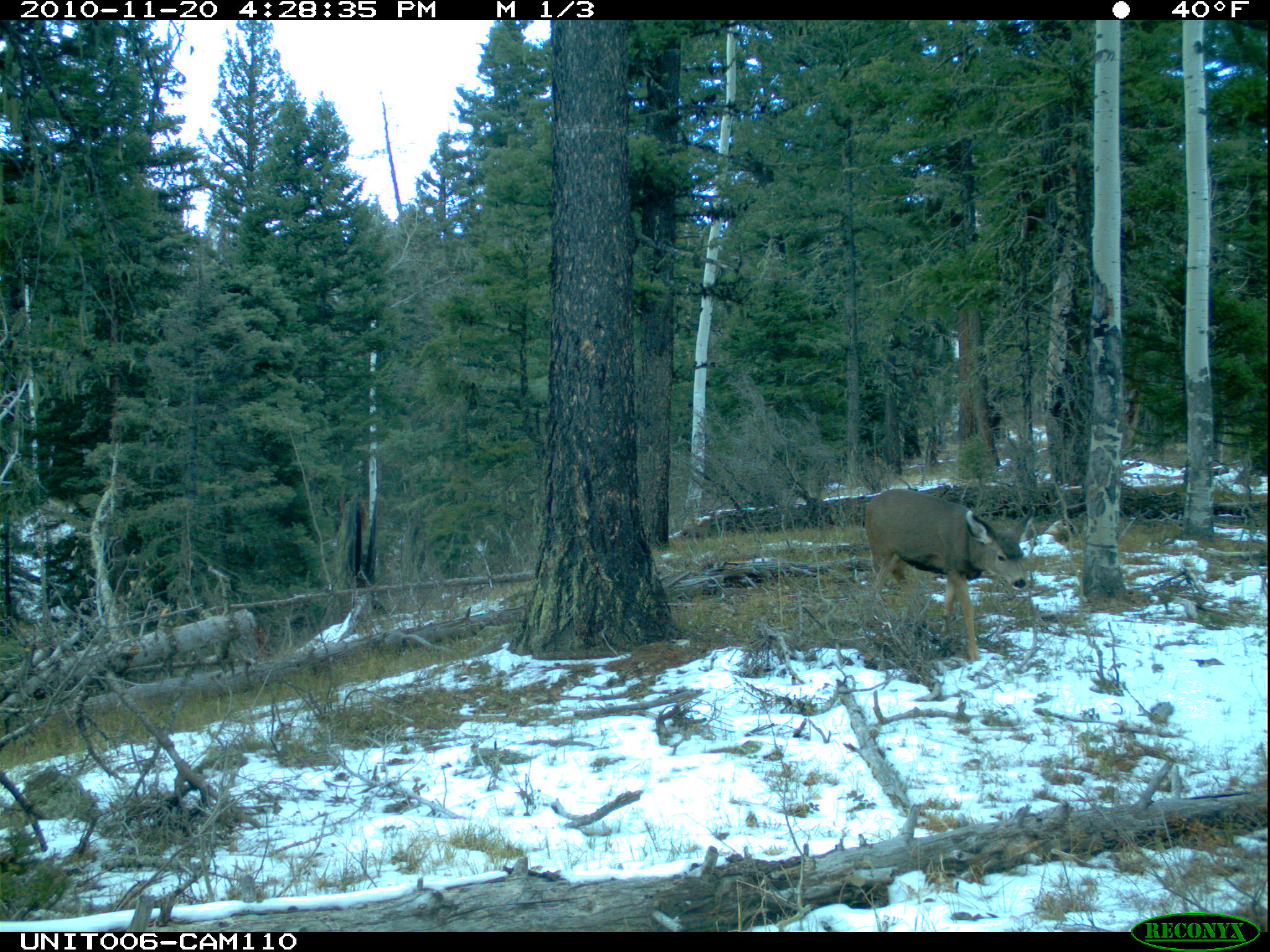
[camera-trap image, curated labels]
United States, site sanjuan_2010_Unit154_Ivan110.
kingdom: Animalia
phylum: Chordata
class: Mammalia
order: Artiodactyla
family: Cervidae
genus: Odocoileus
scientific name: Odocoileus hemionus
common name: mule deer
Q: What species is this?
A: Odocoileus hemionus (mule deer).